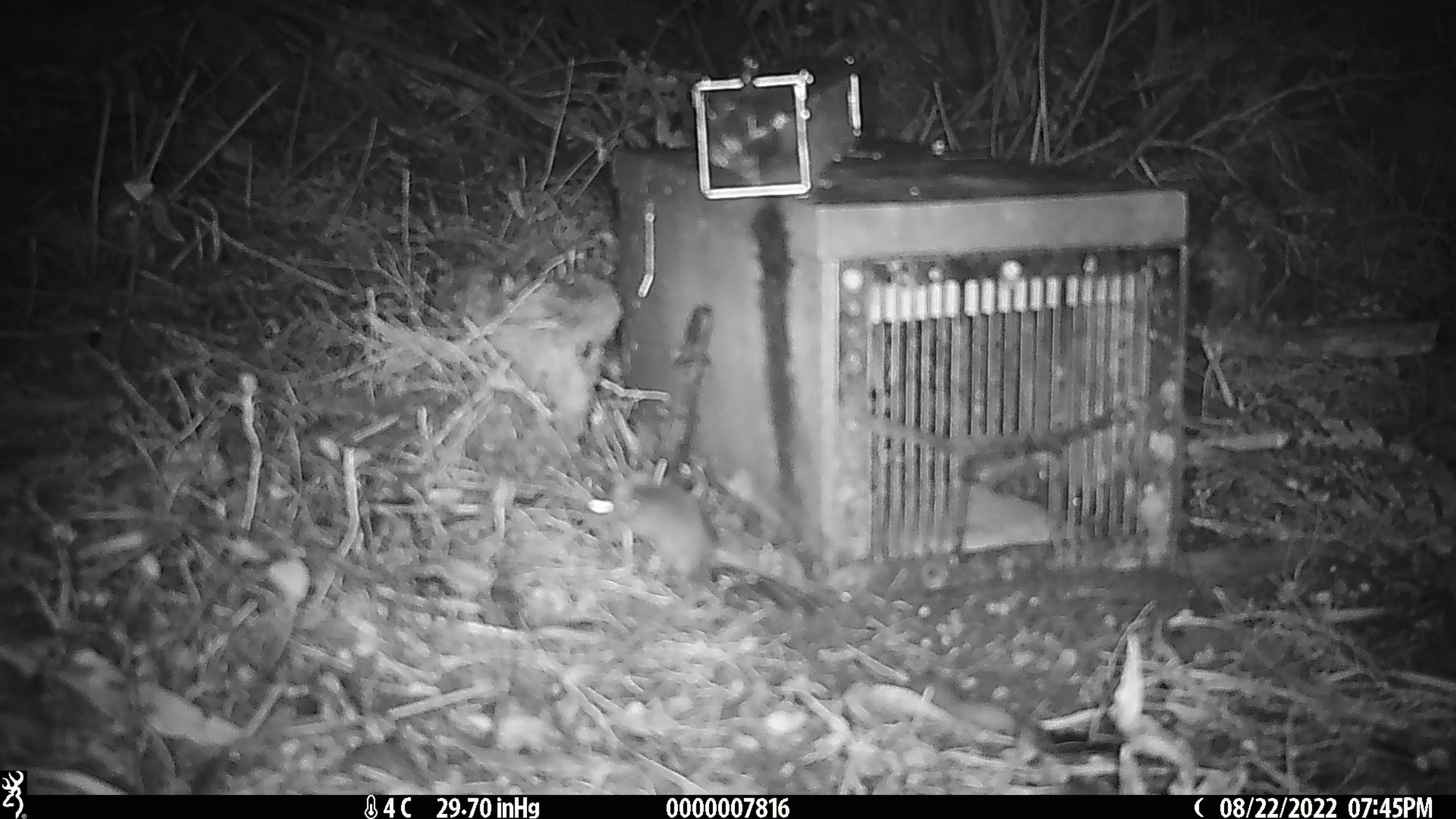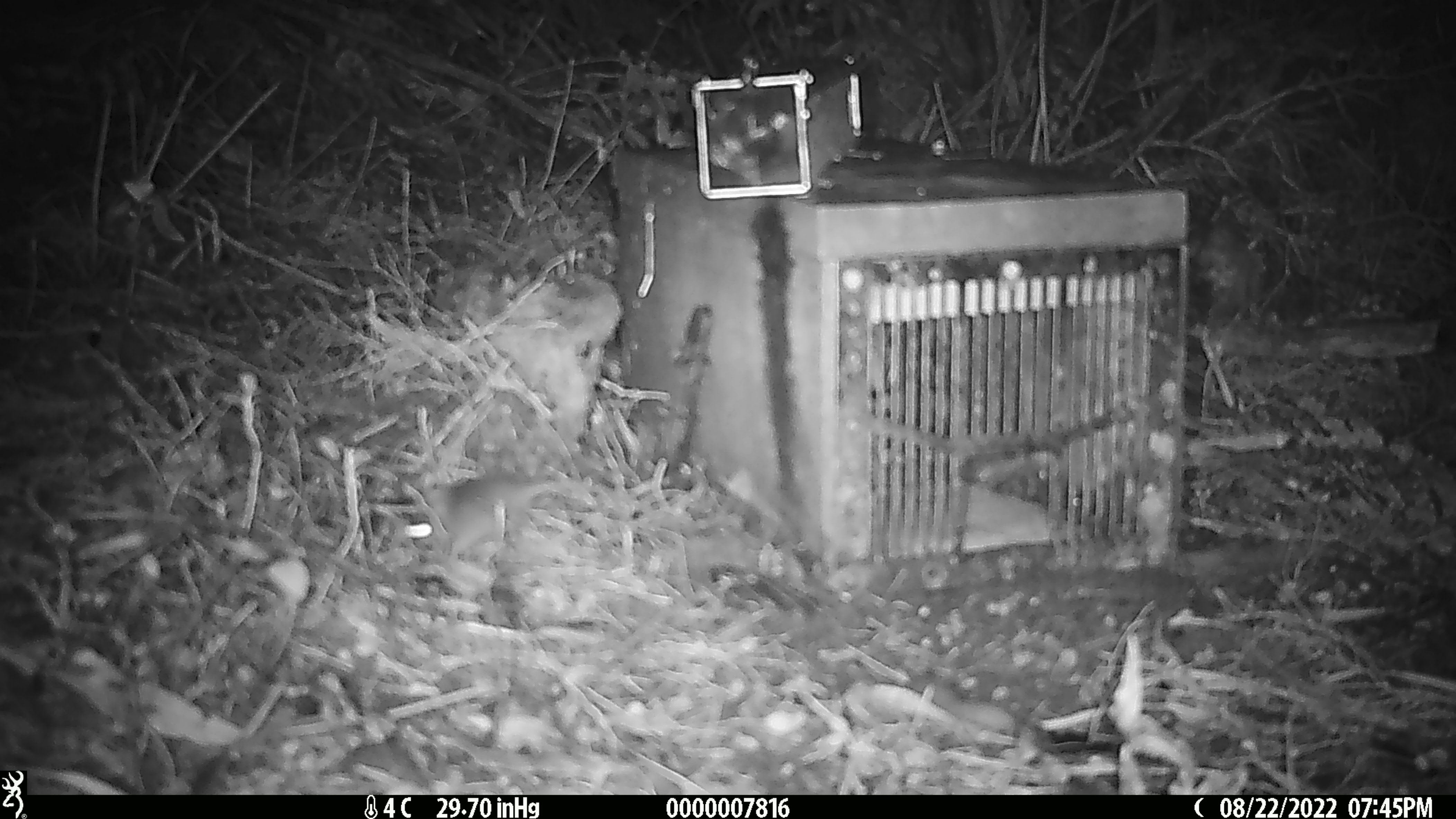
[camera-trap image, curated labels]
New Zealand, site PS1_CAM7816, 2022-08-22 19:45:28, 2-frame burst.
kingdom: Animalia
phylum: Chordata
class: Mammalia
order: Rodentia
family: Muridae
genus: Mus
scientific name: Mus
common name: mouse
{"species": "mouse (Mus)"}